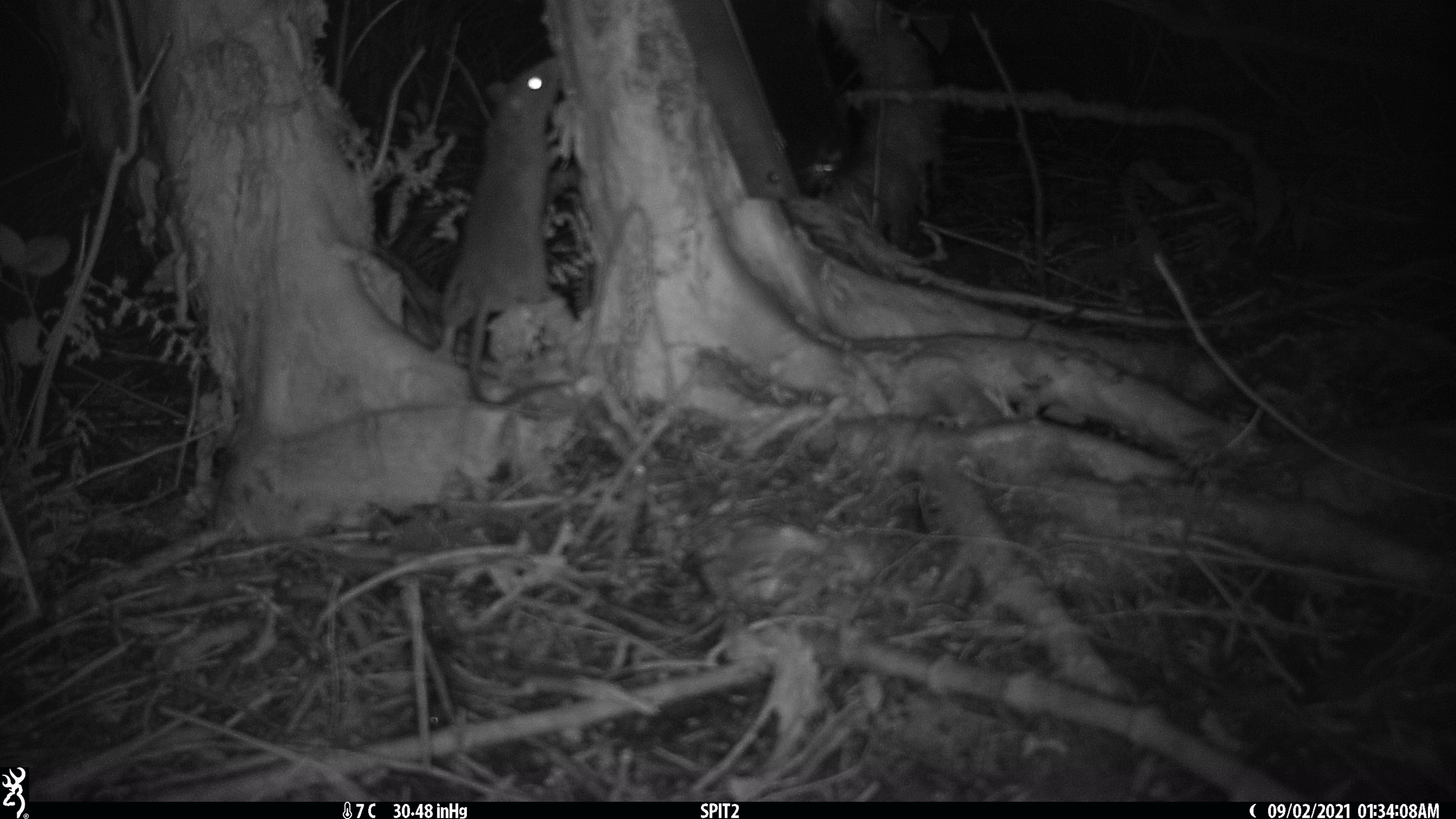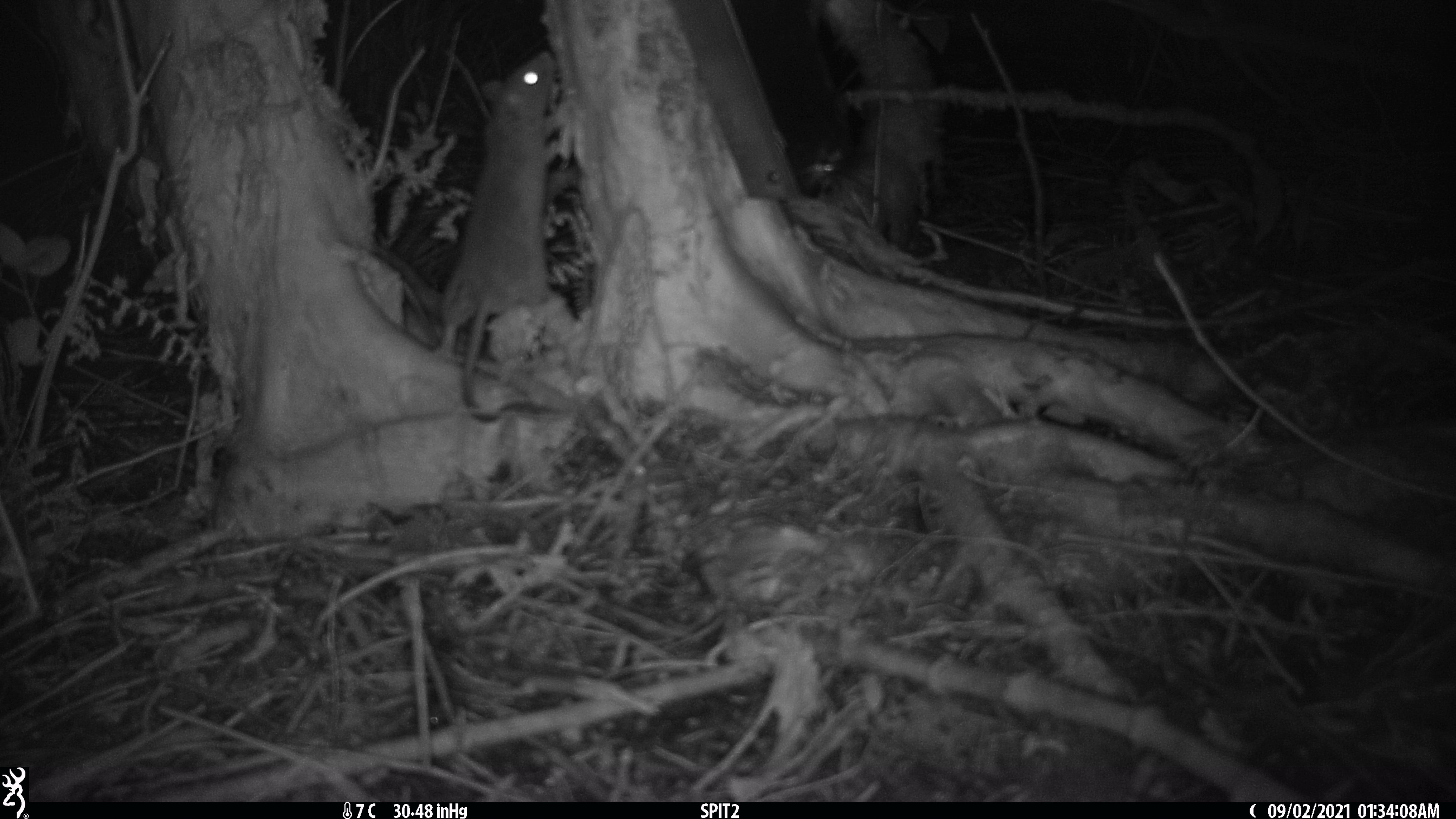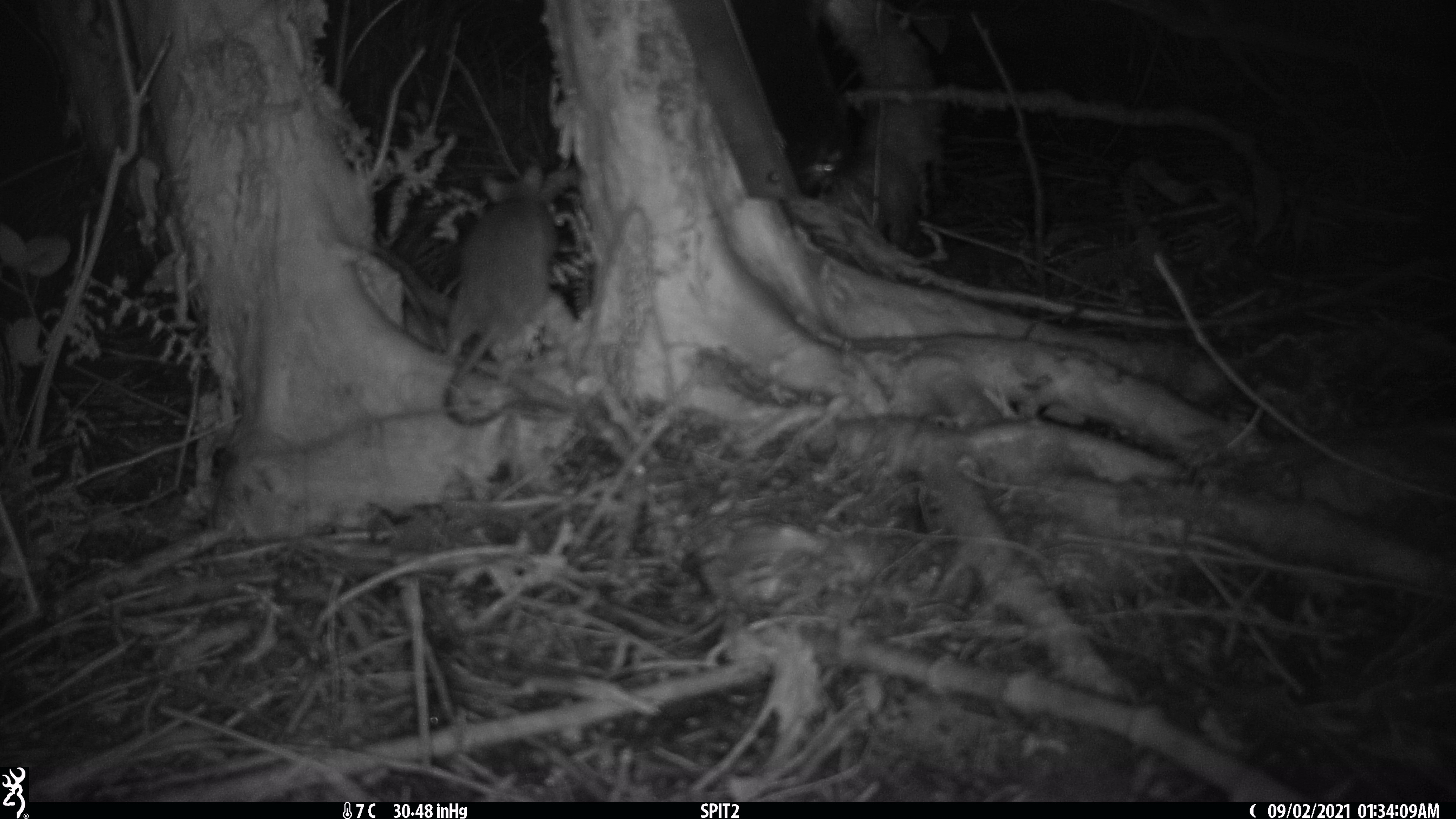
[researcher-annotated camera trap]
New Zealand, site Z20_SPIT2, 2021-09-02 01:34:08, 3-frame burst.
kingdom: Animalia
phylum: Chordata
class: Mammalia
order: Rodentia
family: Muridae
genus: Rattus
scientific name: Rattus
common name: rat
Rat (Rattus).